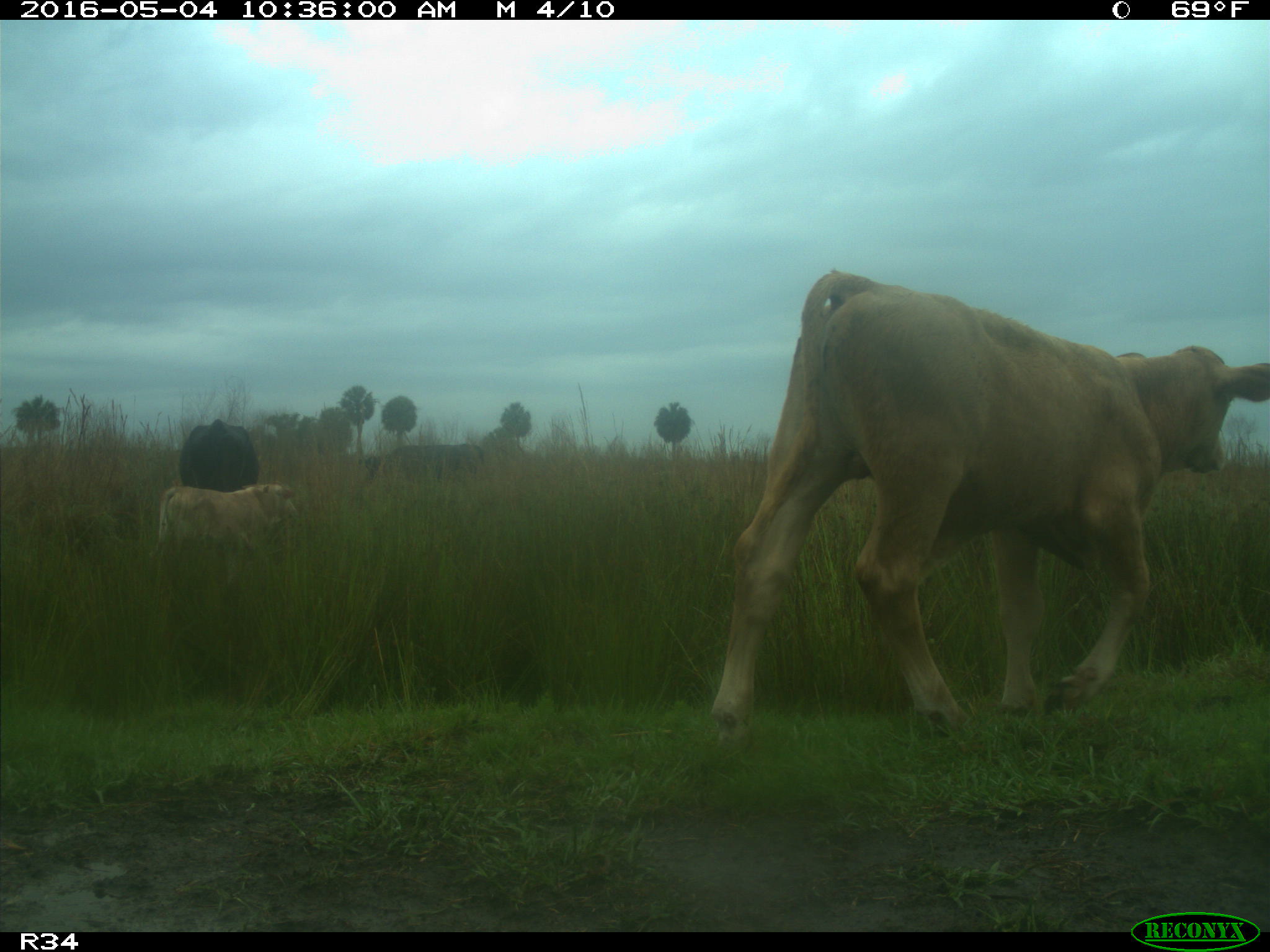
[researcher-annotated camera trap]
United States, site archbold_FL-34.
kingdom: Animalia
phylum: Chordata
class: Mammalia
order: Artiodactyla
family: Bovidae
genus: Bos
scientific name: Bos taurus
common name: domestic cow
Bos taurus (domestic cow).